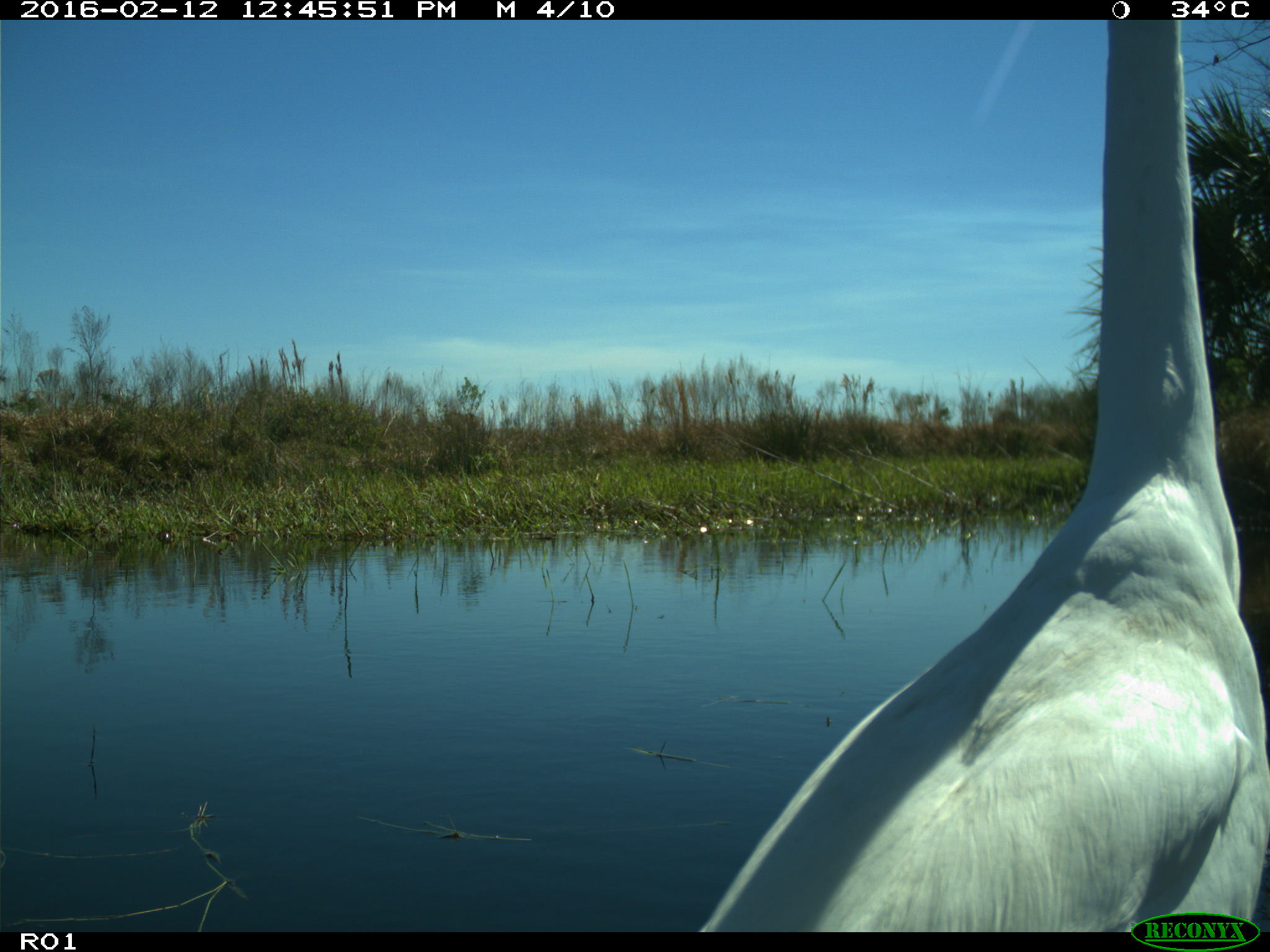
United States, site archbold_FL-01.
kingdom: Animalia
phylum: Chordata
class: Aves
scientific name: Aves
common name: birds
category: unidentified bird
Unidentified bird (birds) (Aves).